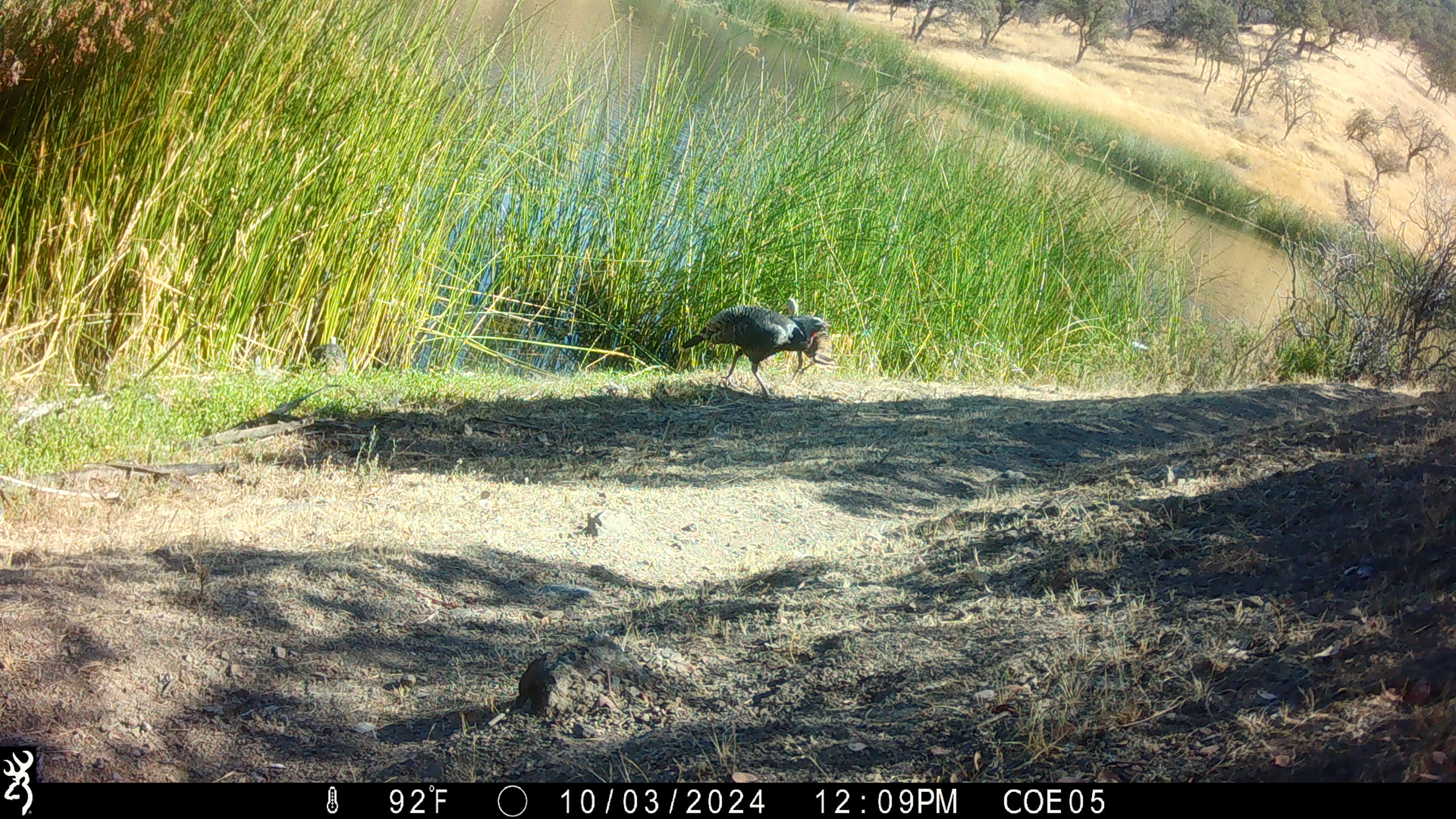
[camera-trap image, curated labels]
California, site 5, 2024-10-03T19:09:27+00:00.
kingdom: Animalia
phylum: Chordata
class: Aves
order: Galliformes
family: Phasianidae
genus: Meleagris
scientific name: Meleagris gallopavo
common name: turkey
Turkey (Meleagris gallopavo).